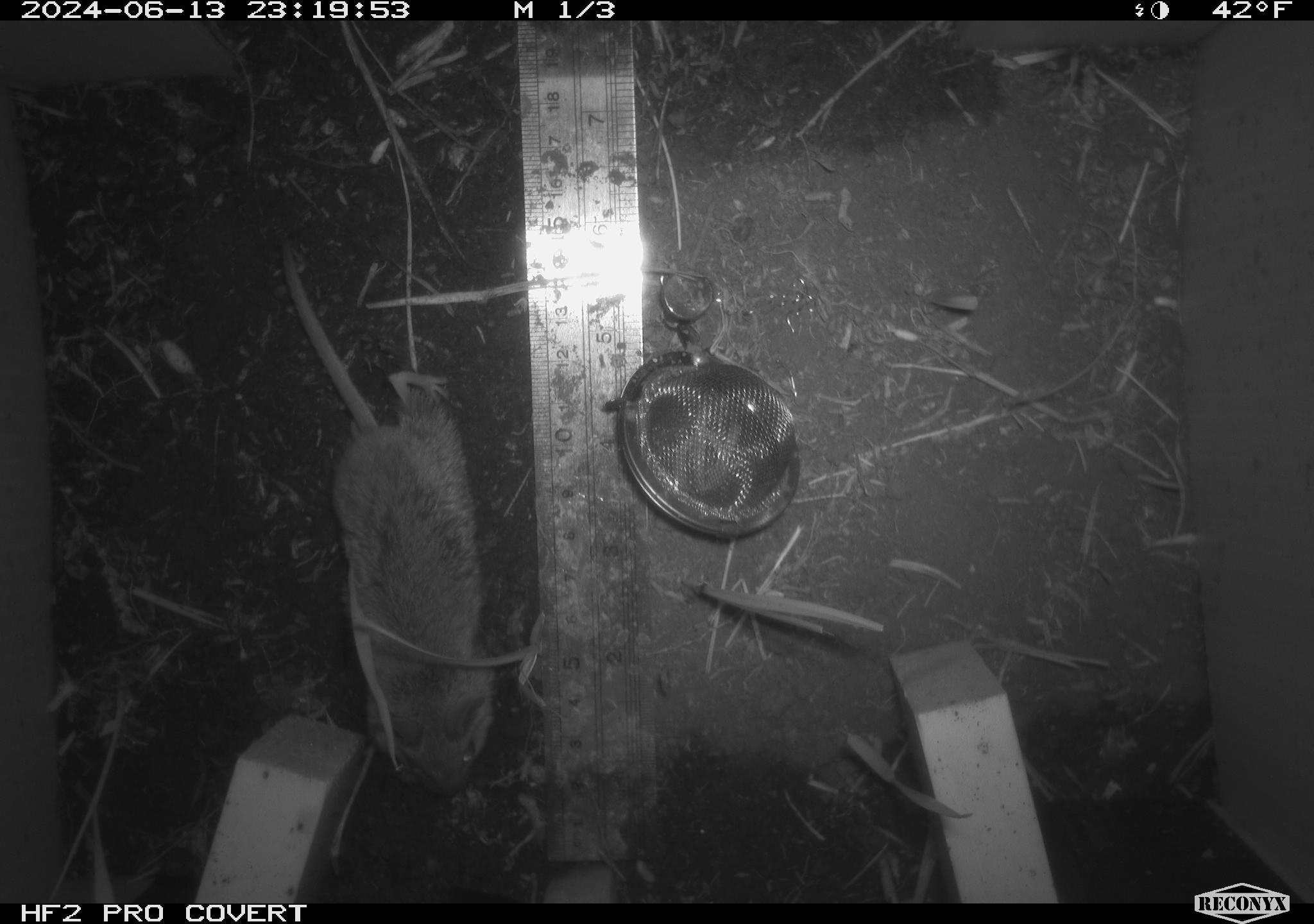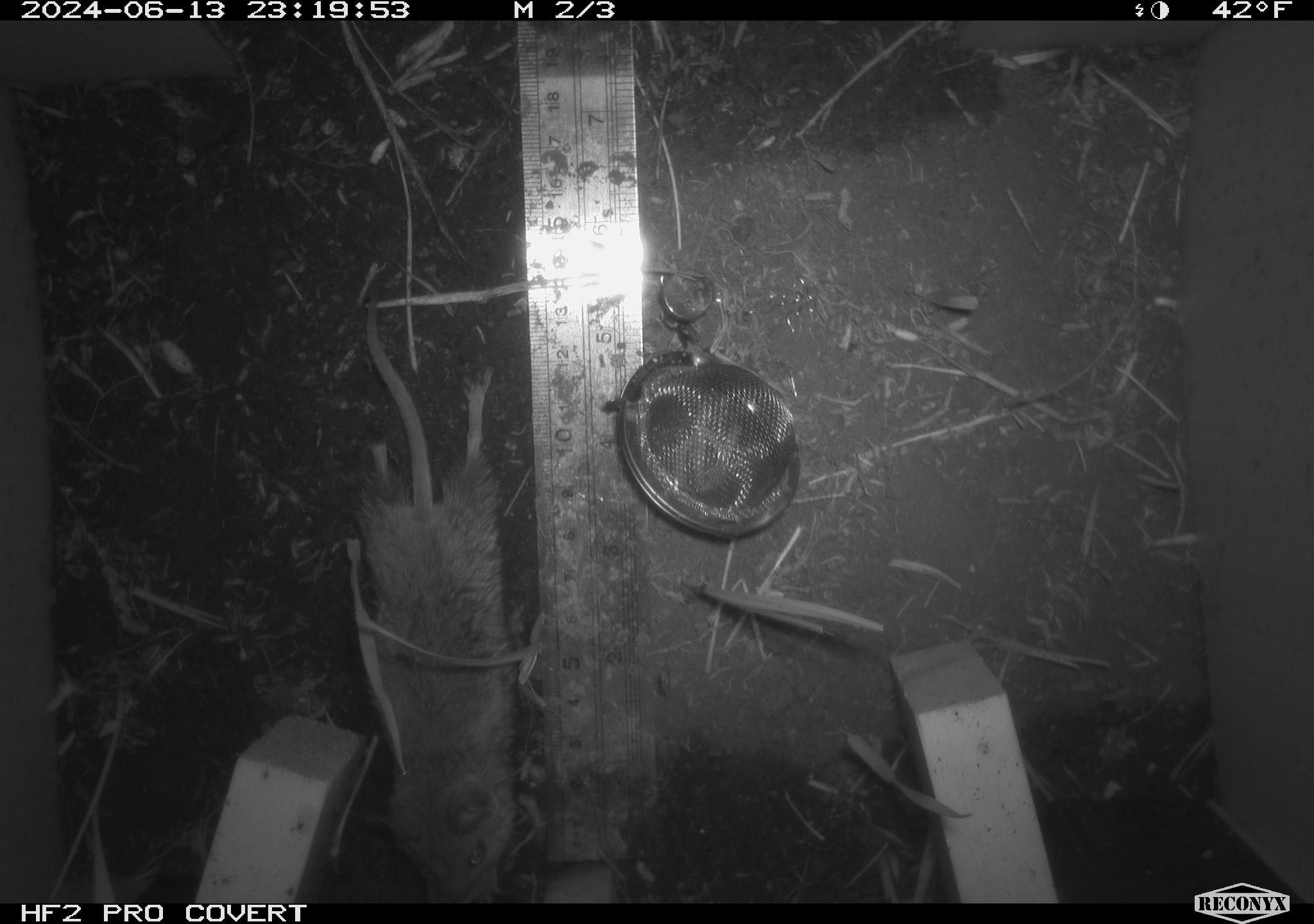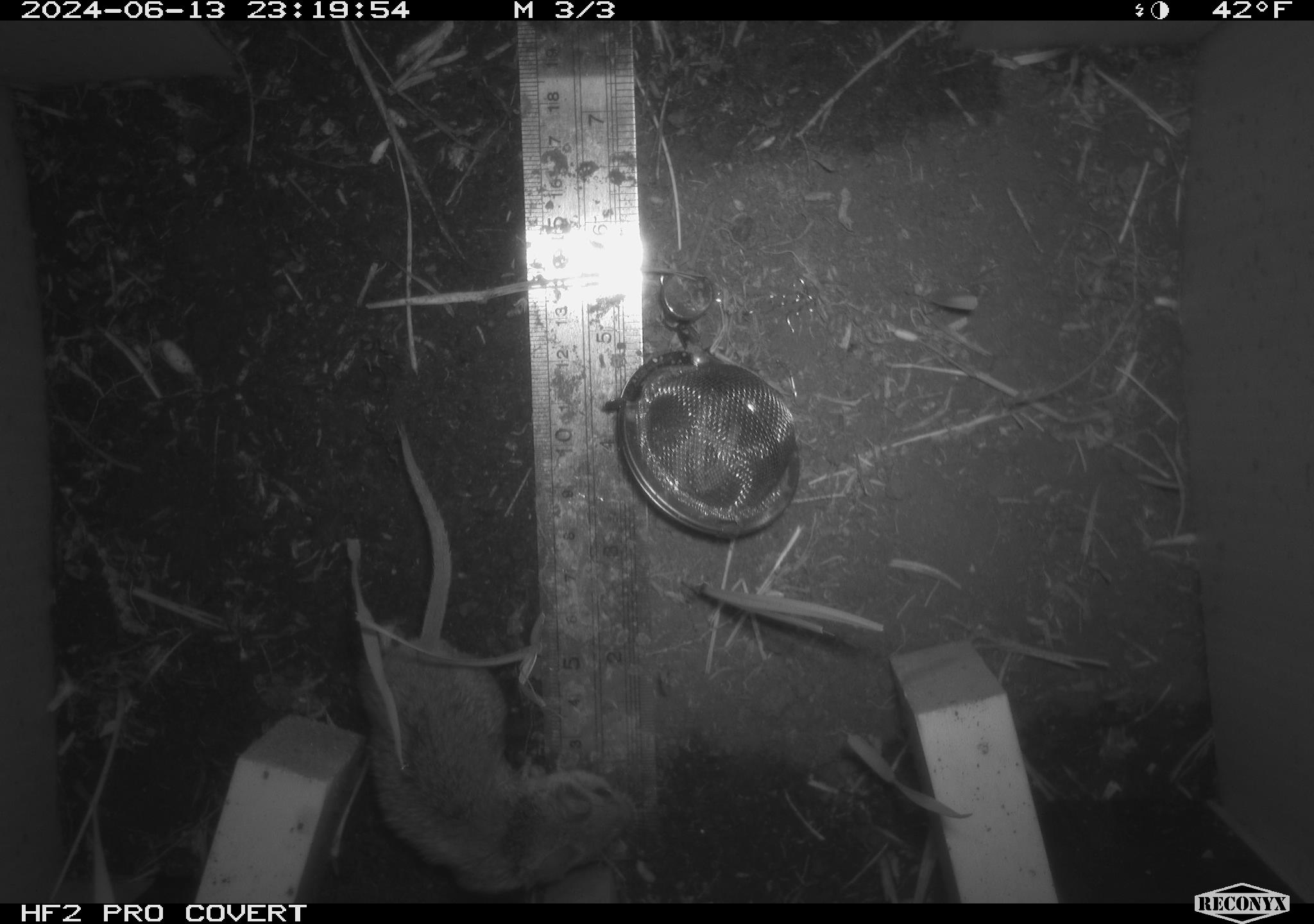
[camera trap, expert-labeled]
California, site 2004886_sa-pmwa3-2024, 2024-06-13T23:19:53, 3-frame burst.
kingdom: Animalia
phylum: Chordata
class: Mammalia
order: Rodentia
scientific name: Rodentia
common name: mouse species